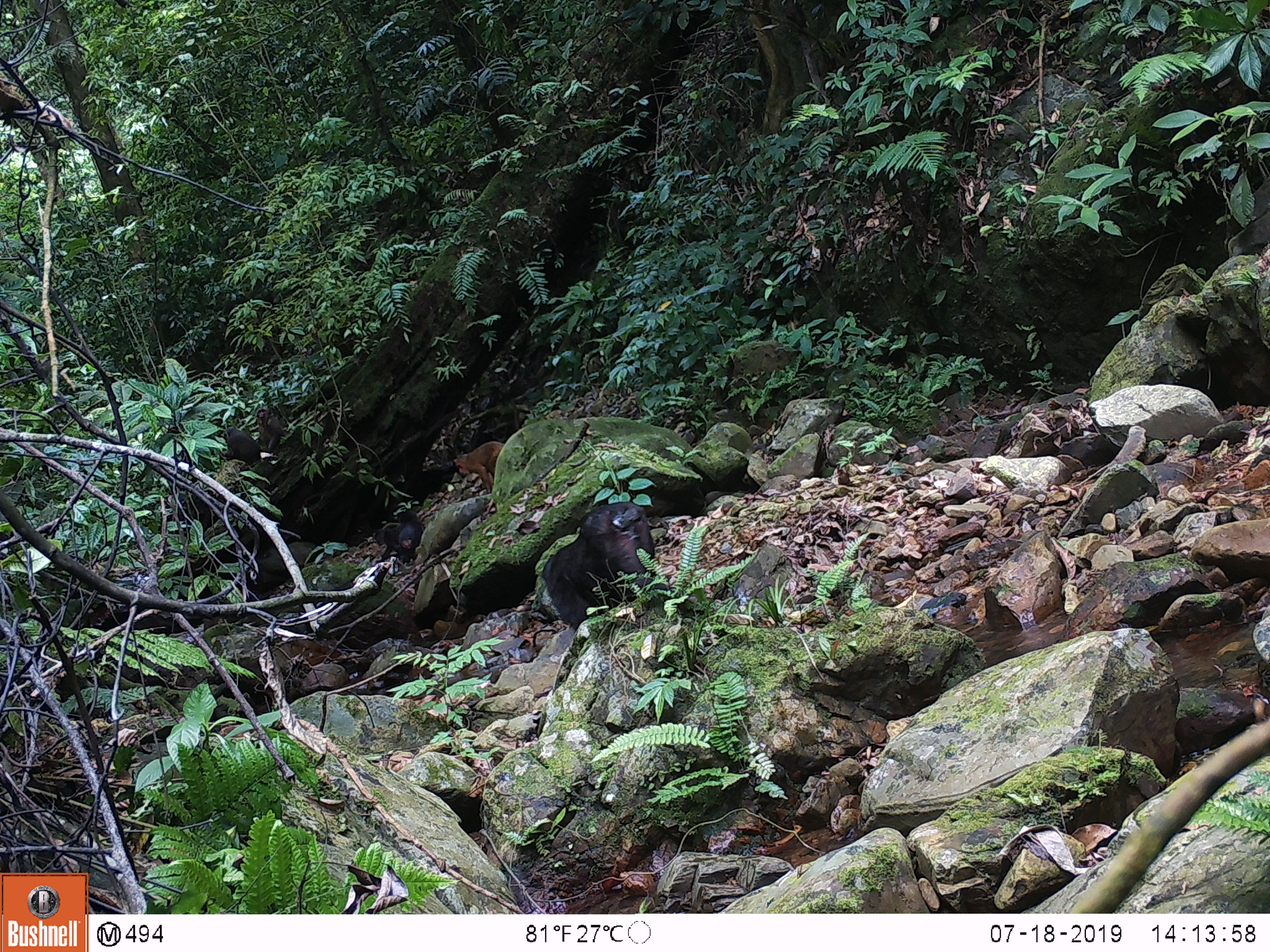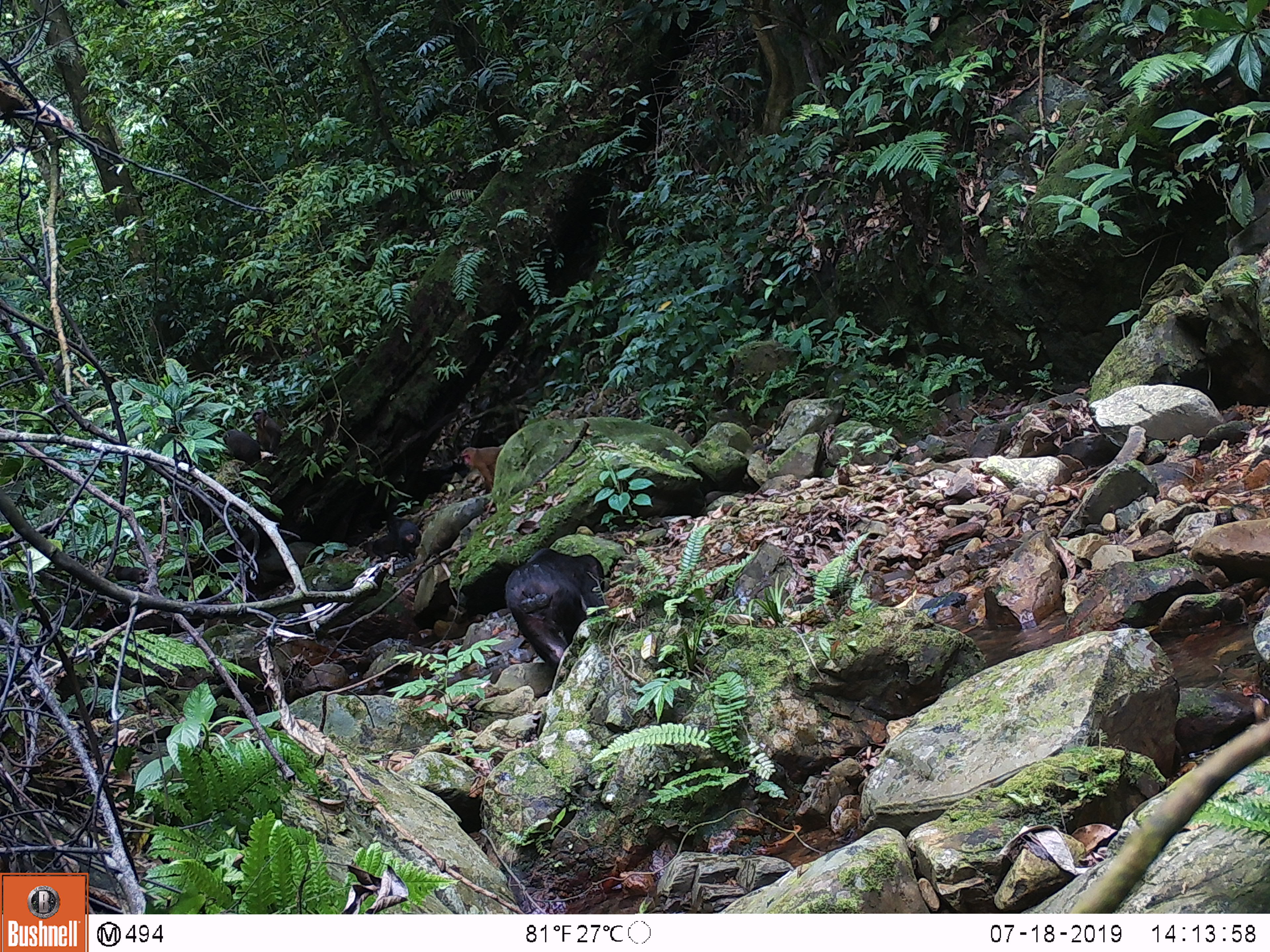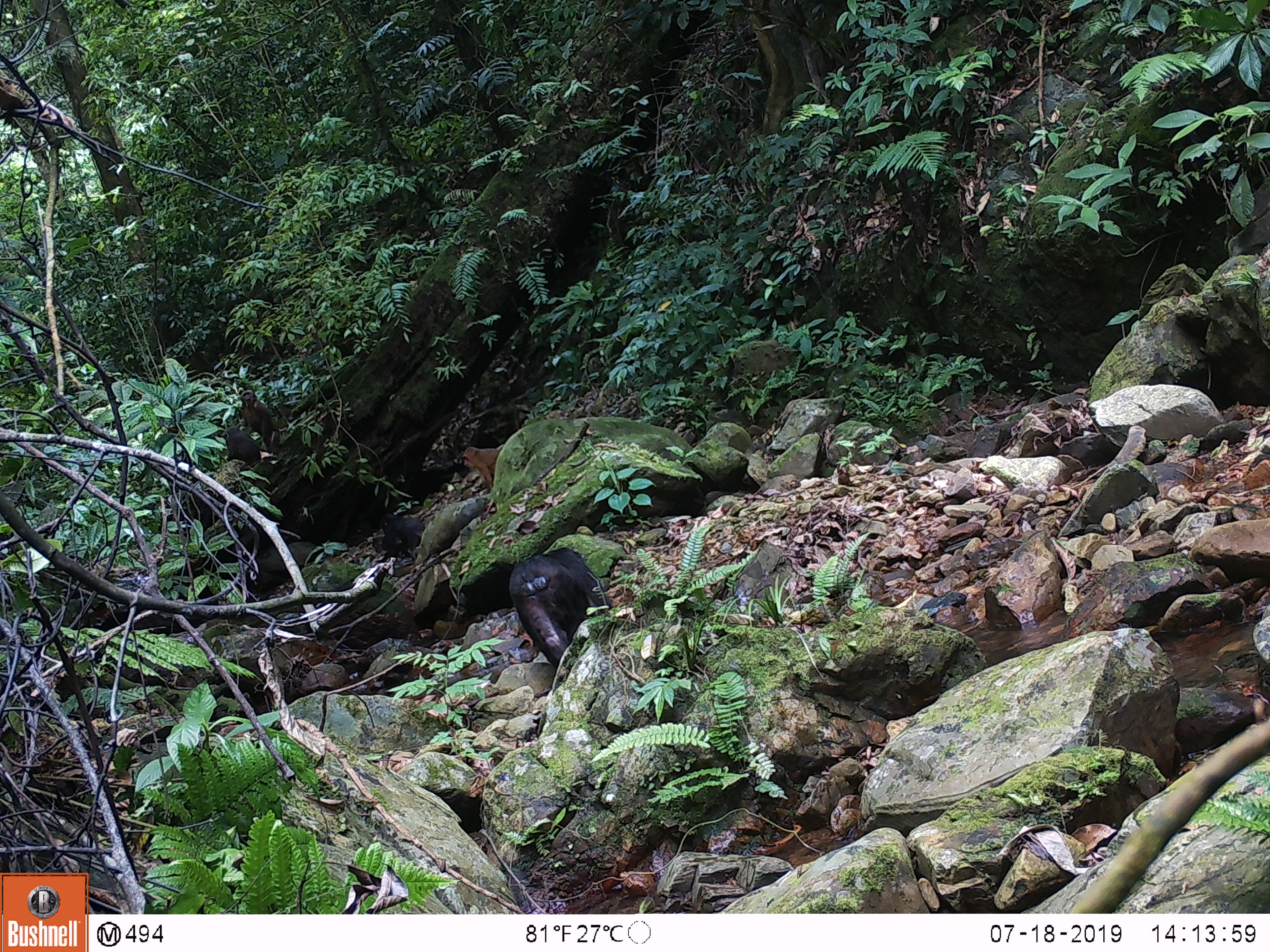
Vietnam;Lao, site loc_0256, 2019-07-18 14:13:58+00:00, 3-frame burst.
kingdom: Animalia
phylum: Chordata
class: Mammalia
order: Primates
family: Cercopithecidae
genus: Macaca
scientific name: Macaca arctoides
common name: stump-tailed macaque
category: stump tailed macaque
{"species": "stump tailed macaque (stump-tailed macaque) (Macaca arctoides)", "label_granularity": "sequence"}